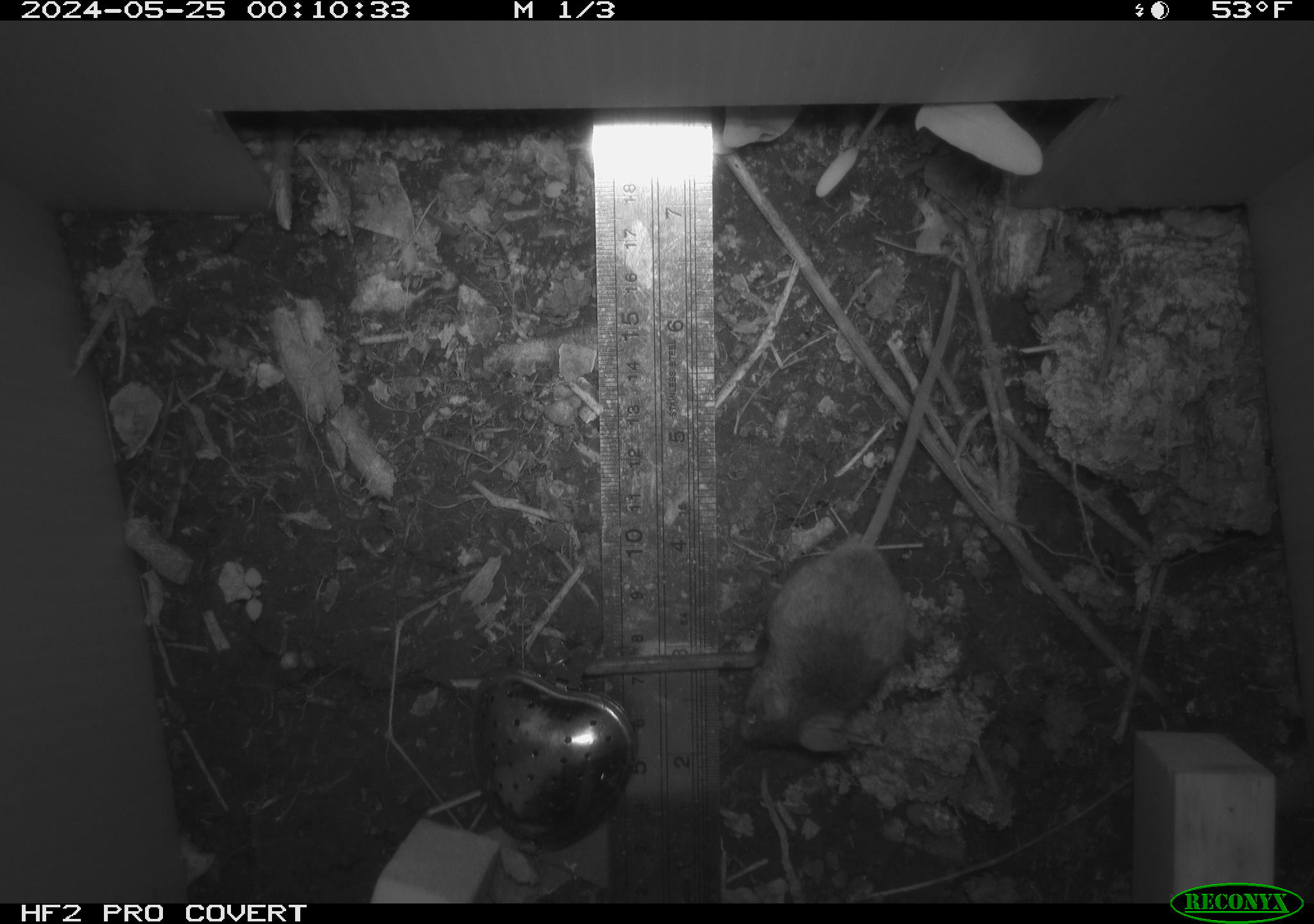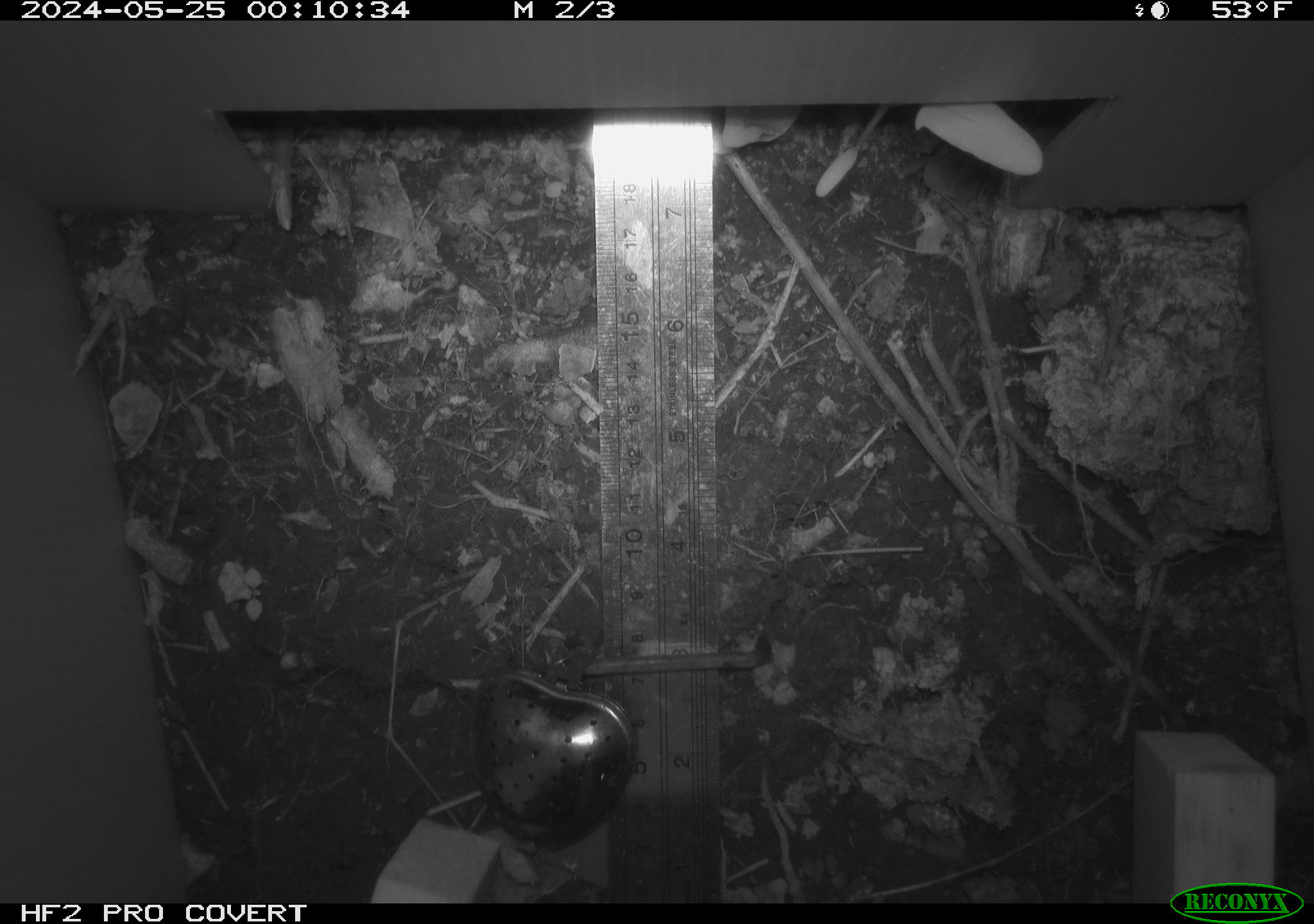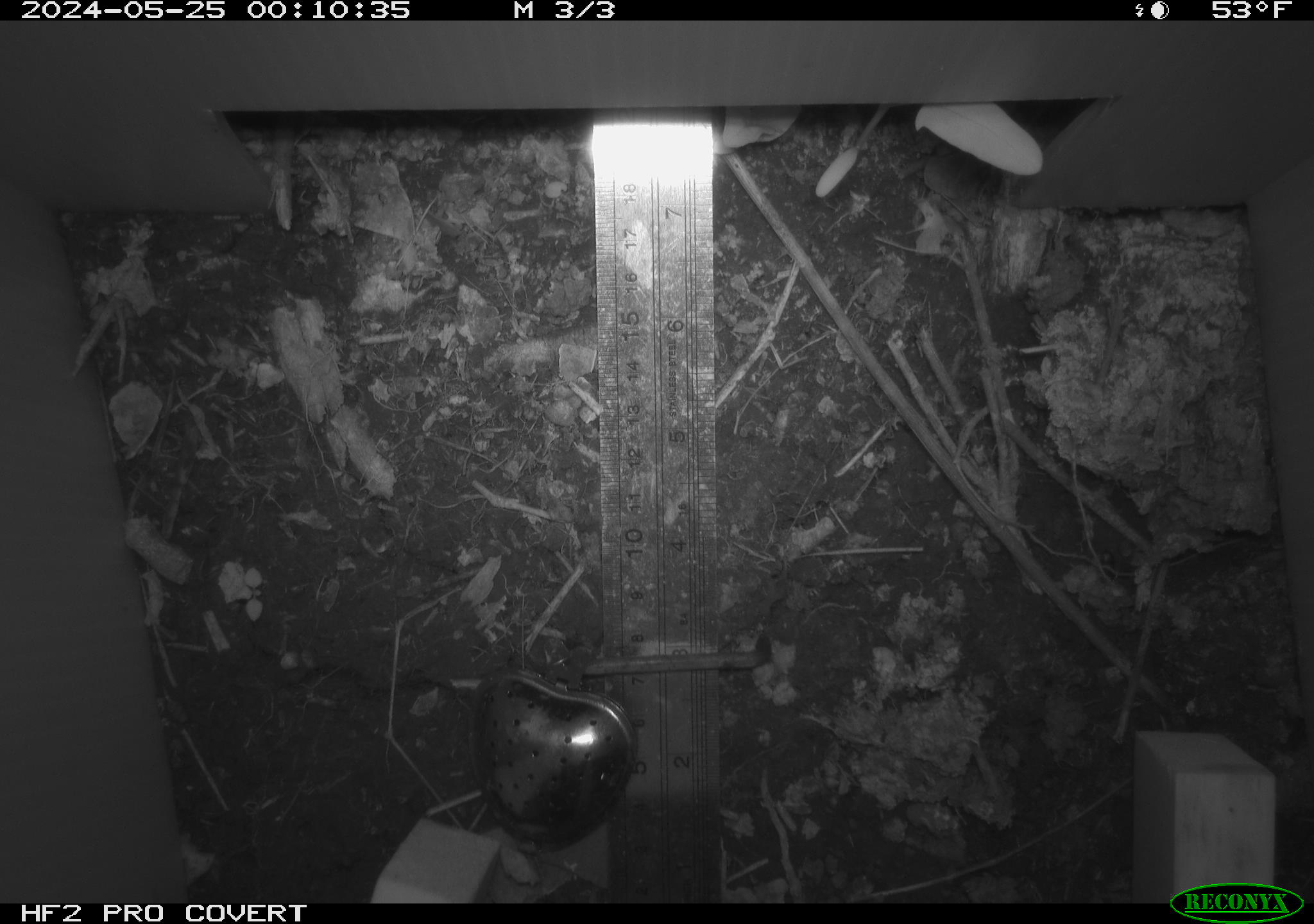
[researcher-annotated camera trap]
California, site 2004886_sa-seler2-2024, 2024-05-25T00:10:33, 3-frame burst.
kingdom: Animalia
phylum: Chordata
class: Mammalia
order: Rodentia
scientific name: Rodentia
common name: mouse species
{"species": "mouse species (Rodentia)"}